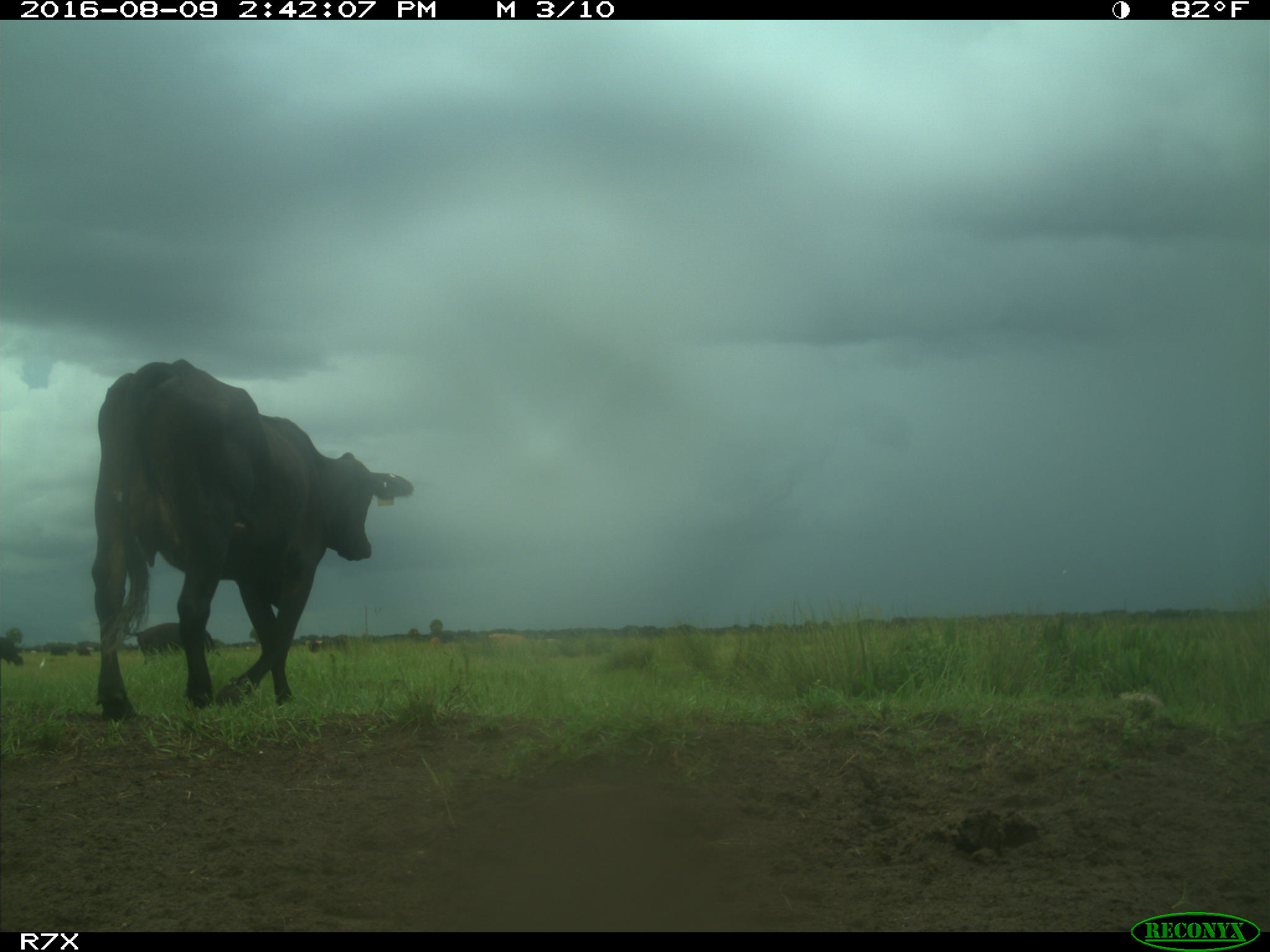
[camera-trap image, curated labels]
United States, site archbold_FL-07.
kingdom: Animalia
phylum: Chordata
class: Mammalia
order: Artiodactyla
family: Bovidae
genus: Bos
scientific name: Bos taurus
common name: domestic cow